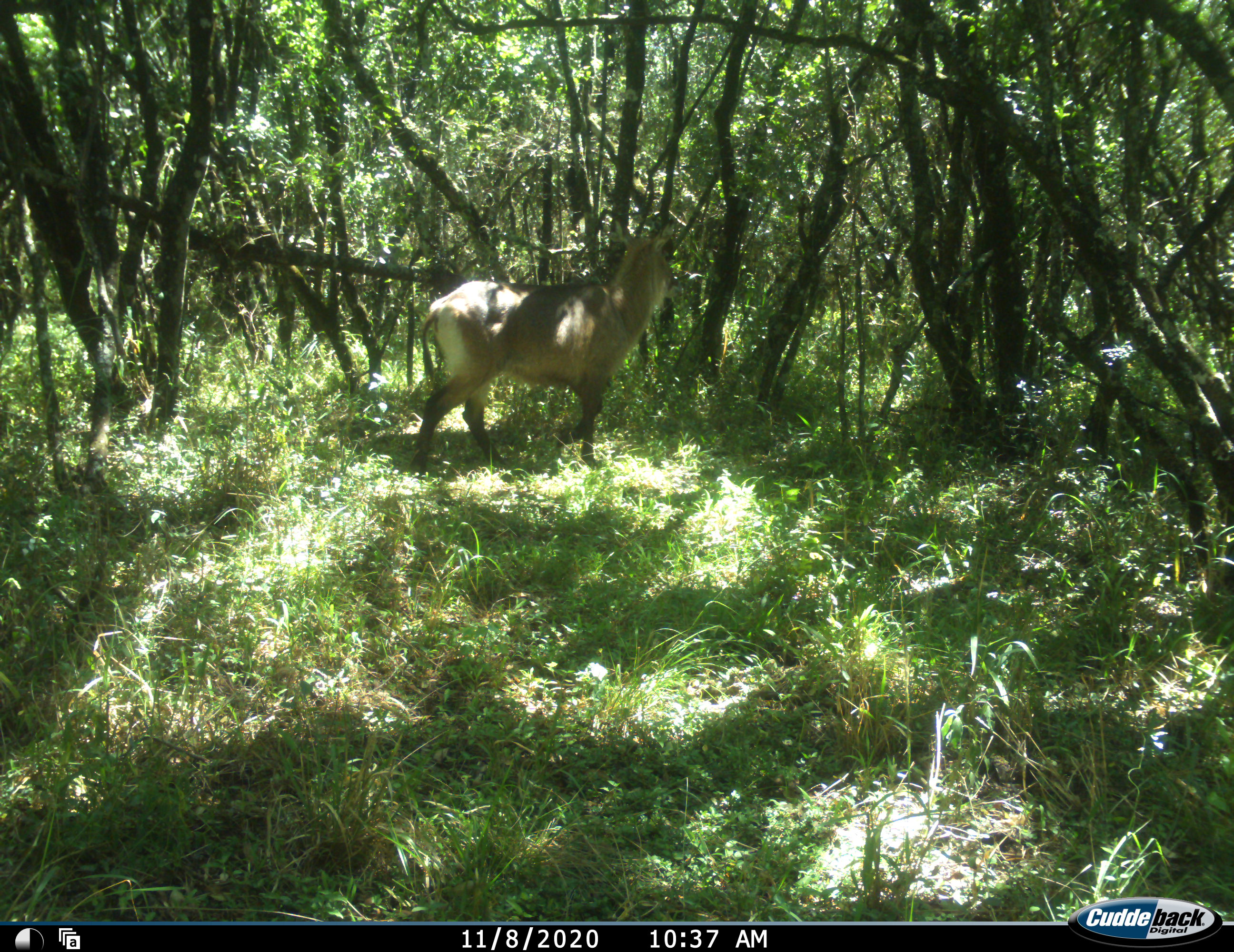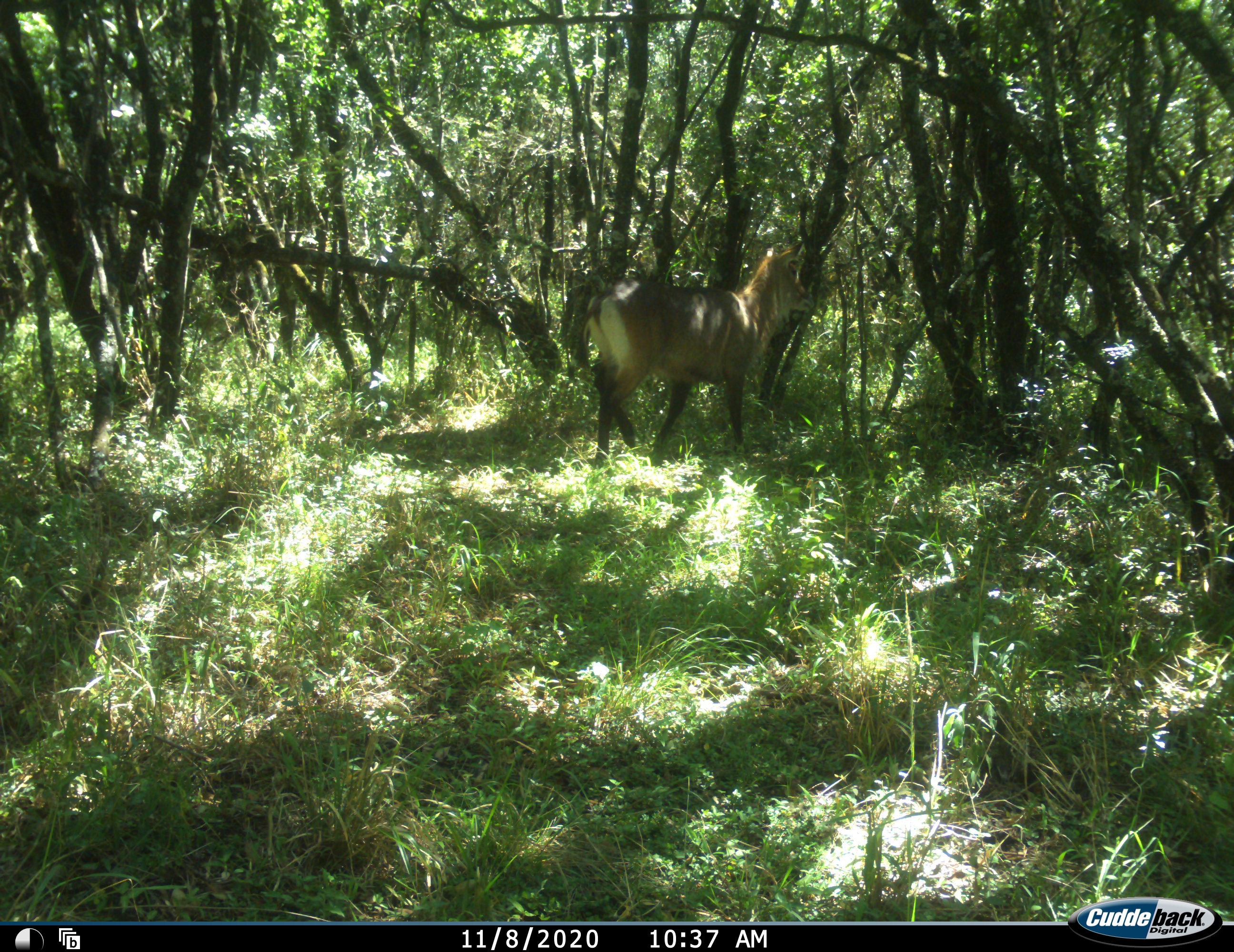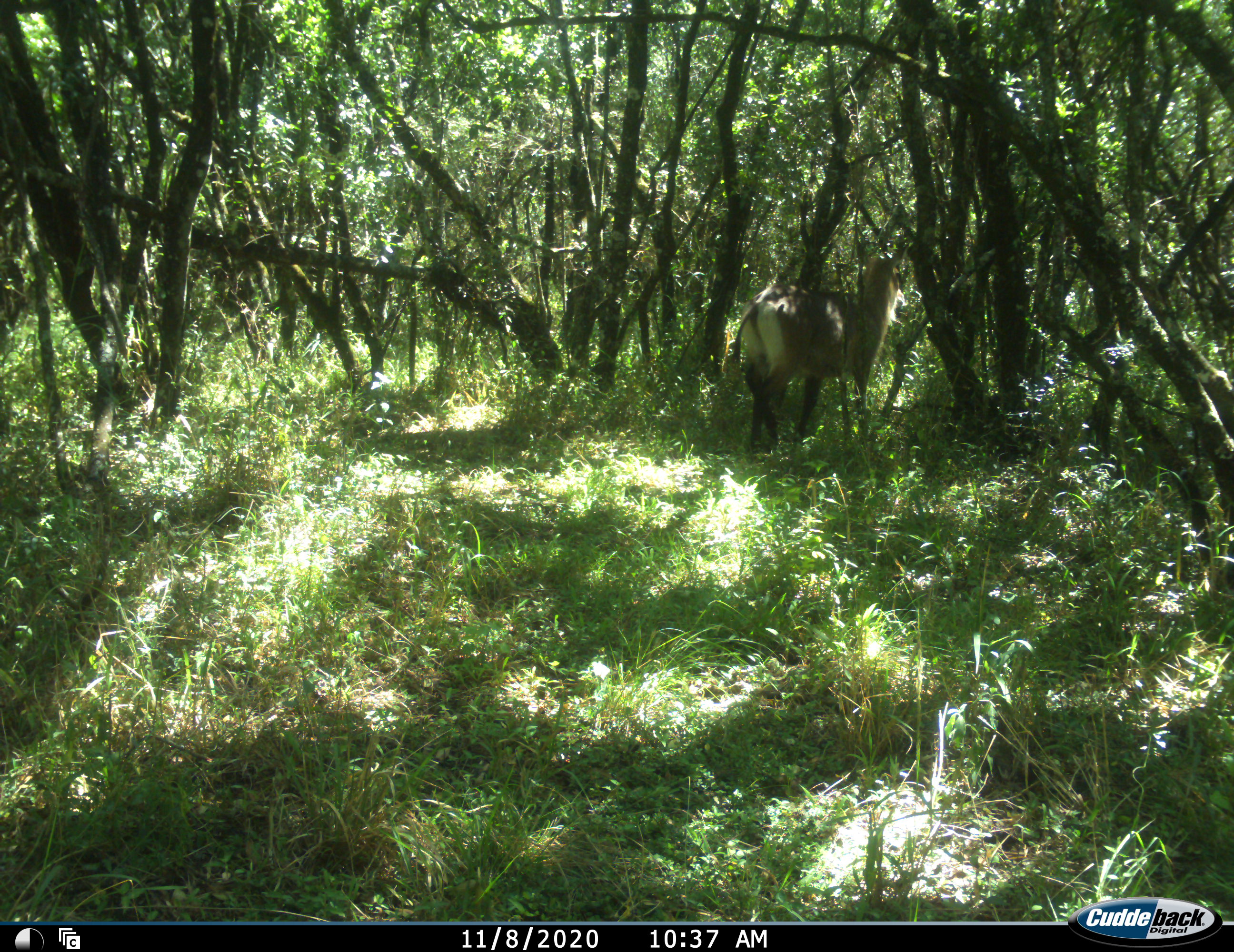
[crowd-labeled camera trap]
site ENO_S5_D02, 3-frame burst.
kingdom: Animalia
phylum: Chordata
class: Mammalia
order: Artiodactyla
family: Bovidae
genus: Kobus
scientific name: Kobus ellipsiprymnus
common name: waterbuck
Waterbuck (Kobus ellipsiprymnus), count 1. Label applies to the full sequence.